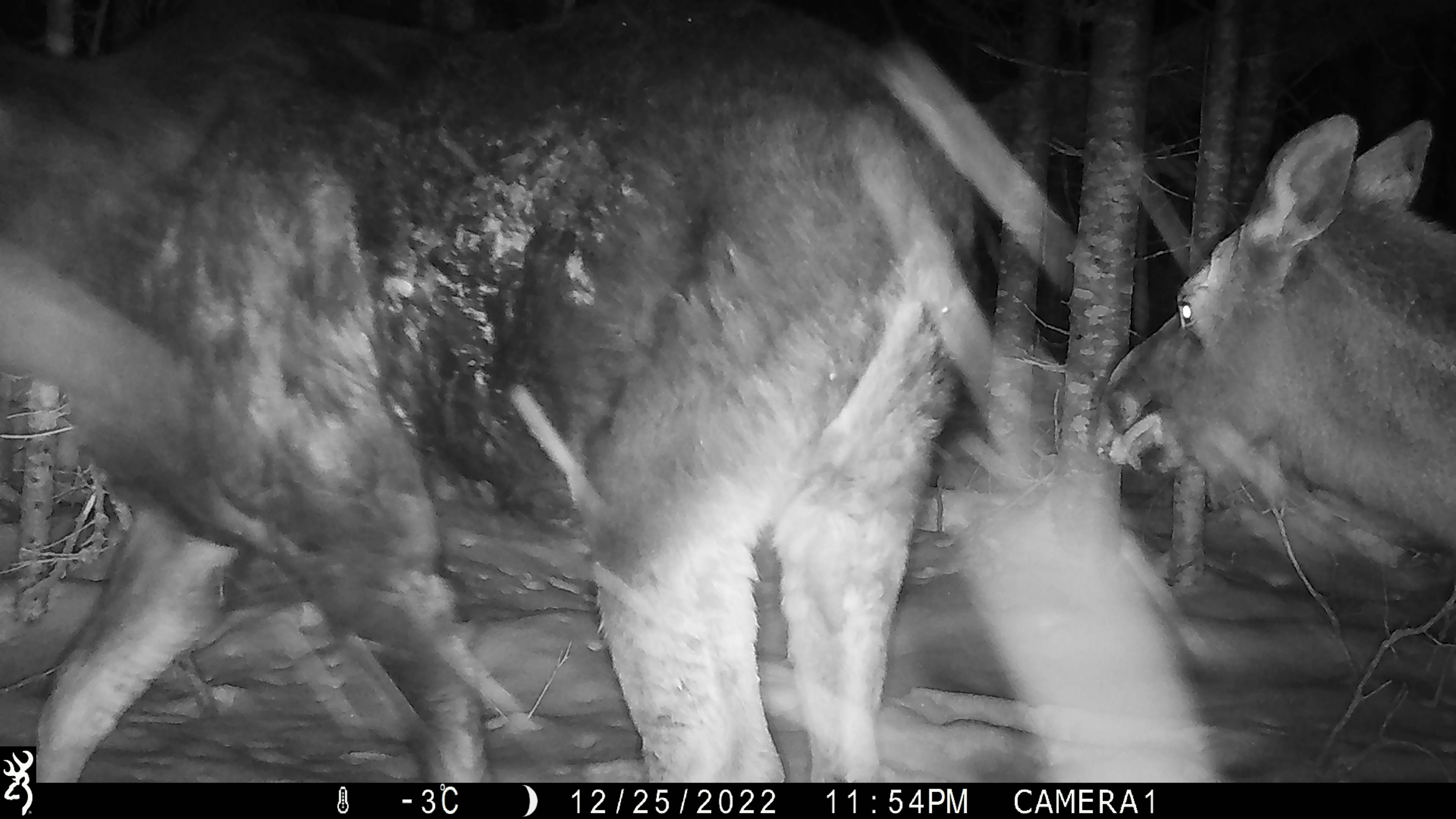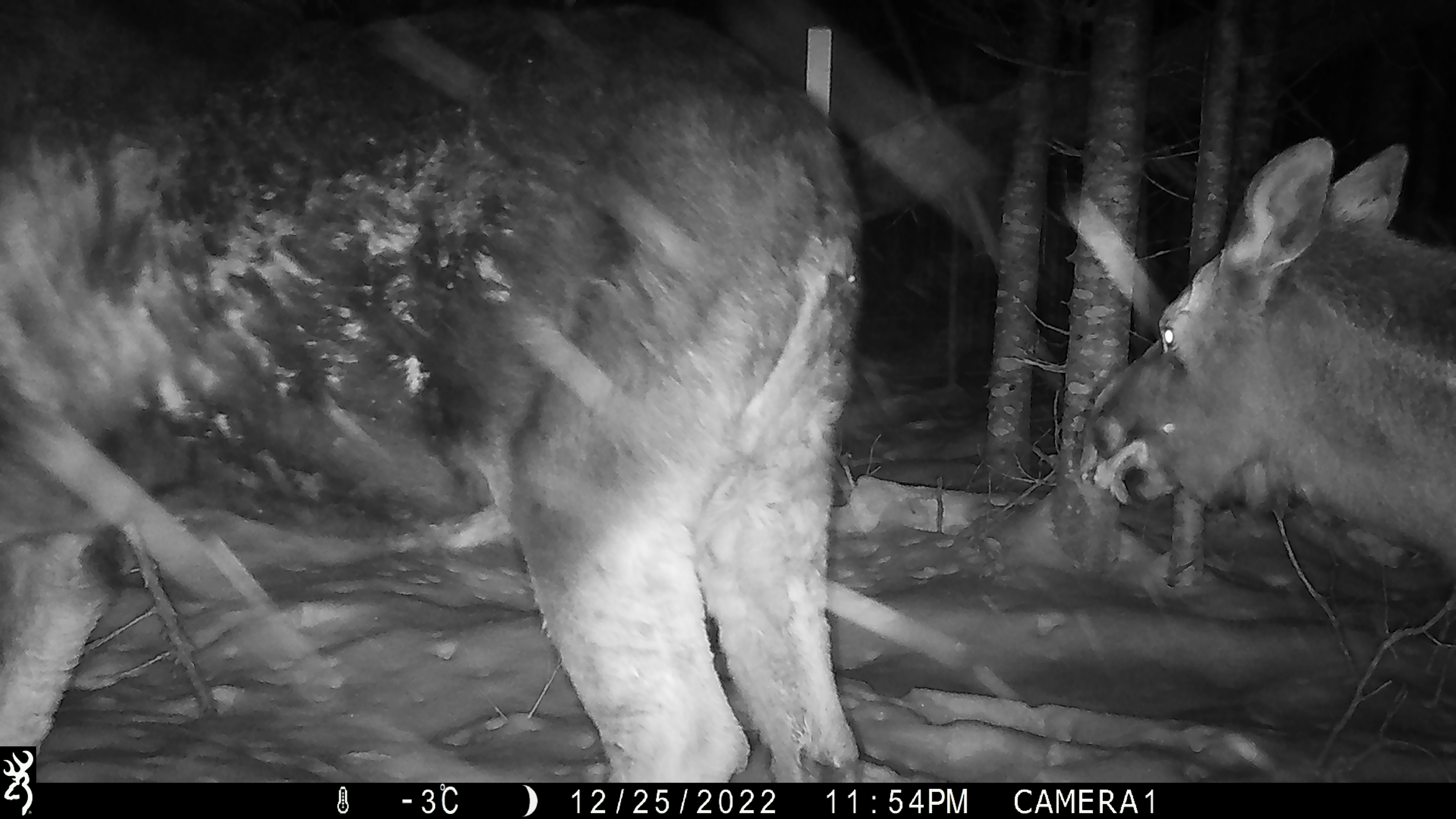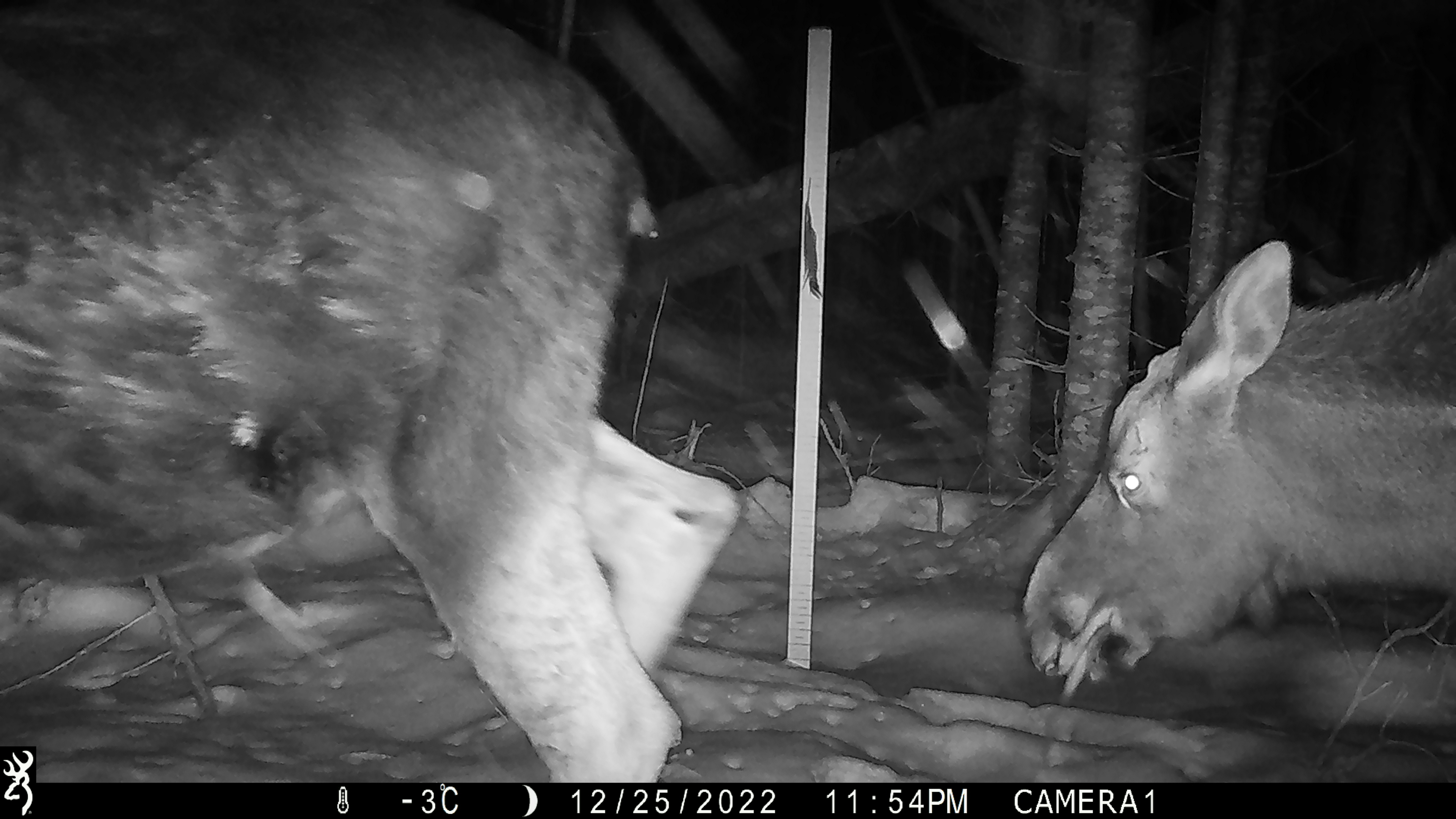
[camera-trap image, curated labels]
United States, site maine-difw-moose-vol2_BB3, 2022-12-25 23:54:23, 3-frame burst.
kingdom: Animalia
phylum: Chordata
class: Mammalia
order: Artiodactyla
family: Cervidae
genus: Alces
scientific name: Alces alces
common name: moose